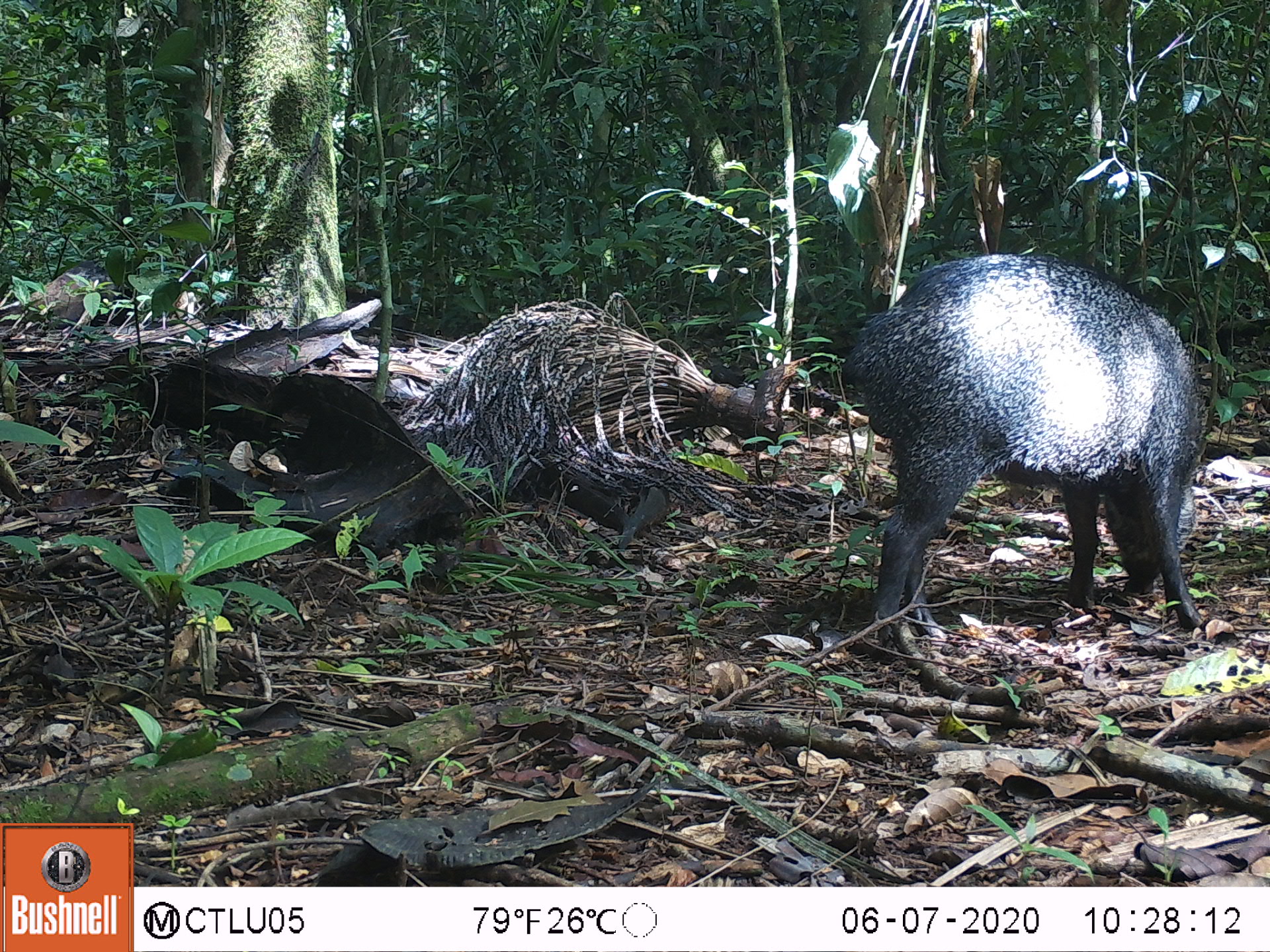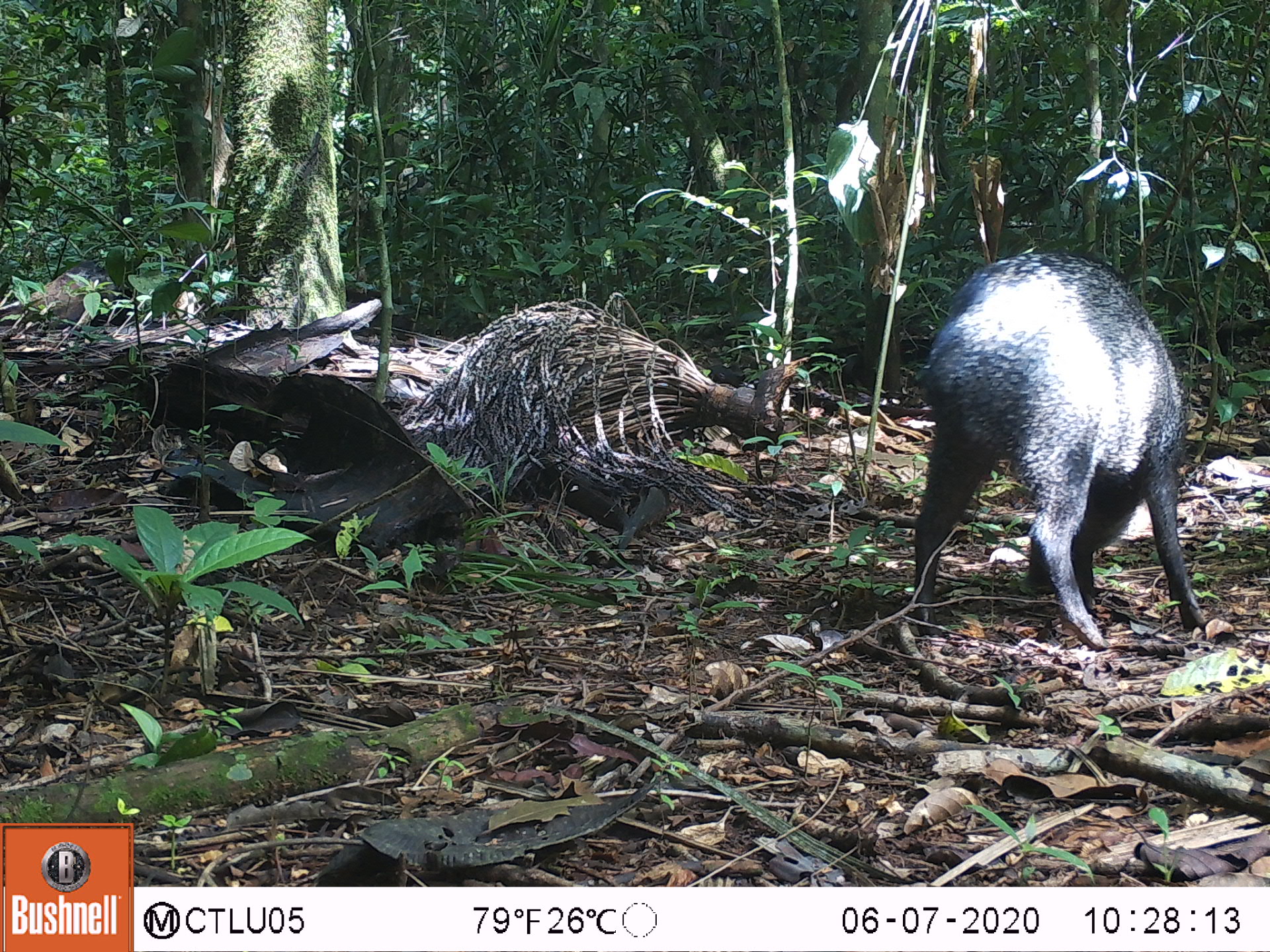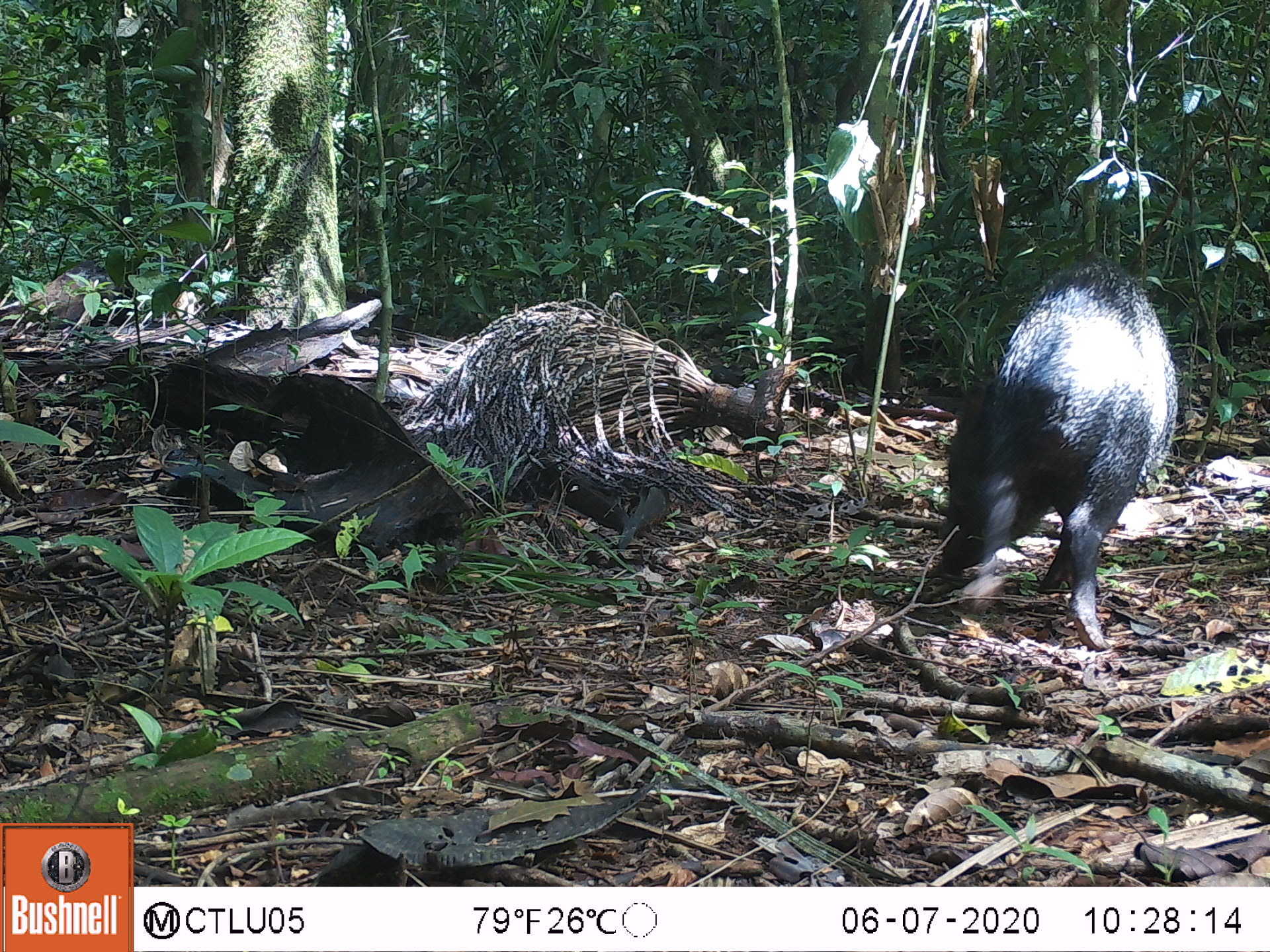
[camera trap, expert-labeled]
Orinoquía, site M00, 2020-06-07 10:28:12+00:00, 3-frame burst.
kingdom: Animalia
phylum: Chordata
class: Mammalia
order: Artiodactyla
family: Tayassuidae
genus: Pecari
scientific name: Pecari tajacu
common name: collared peccary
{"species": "collared peccary (Pecari tajacu)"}